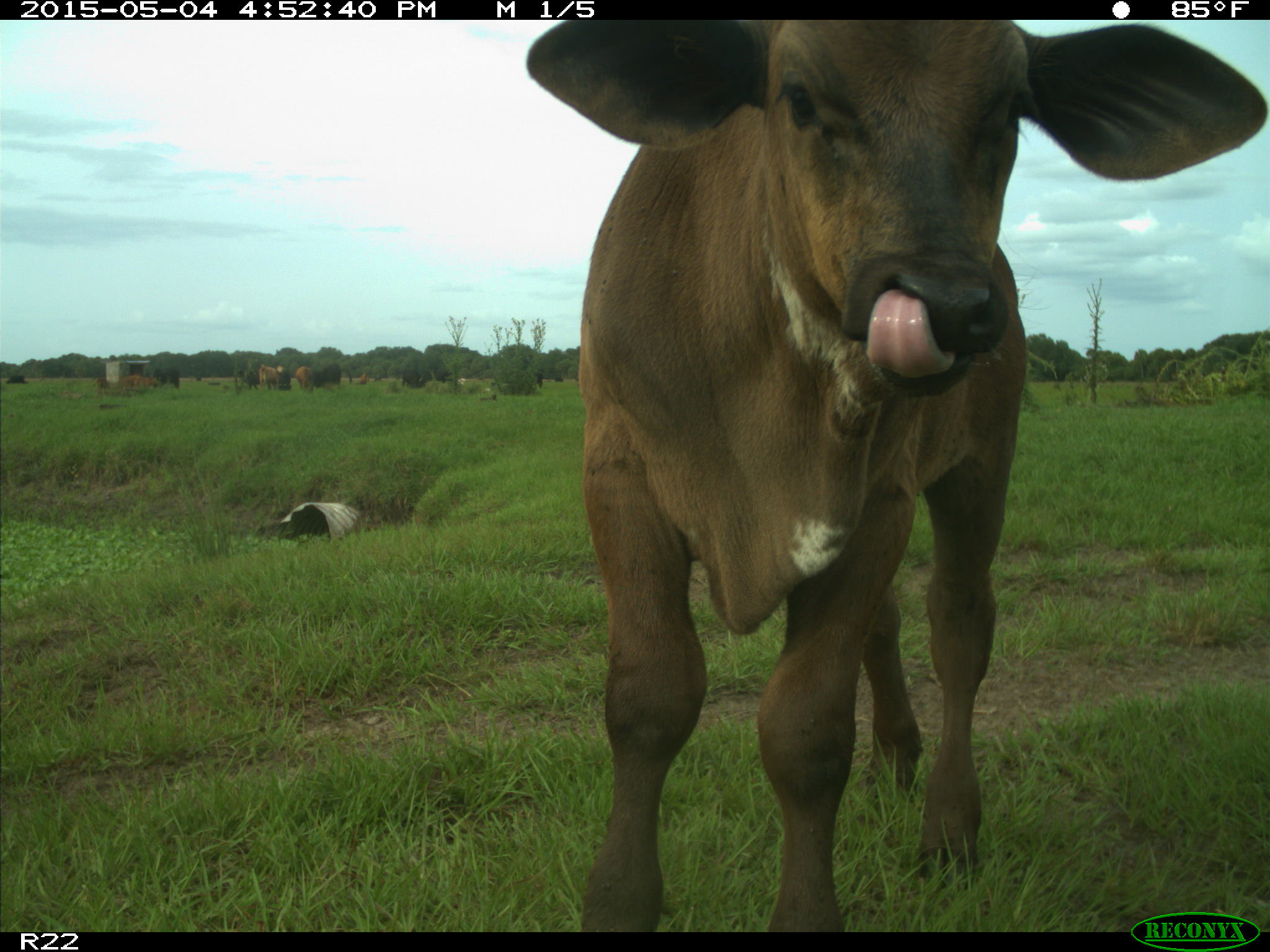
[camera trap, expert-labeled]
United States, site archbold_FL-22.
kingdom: Animalia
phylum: Chordata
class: Mammalia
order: Artiodactyla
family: Bovidae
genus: Bos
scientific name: Bos taurus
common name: domestic cow